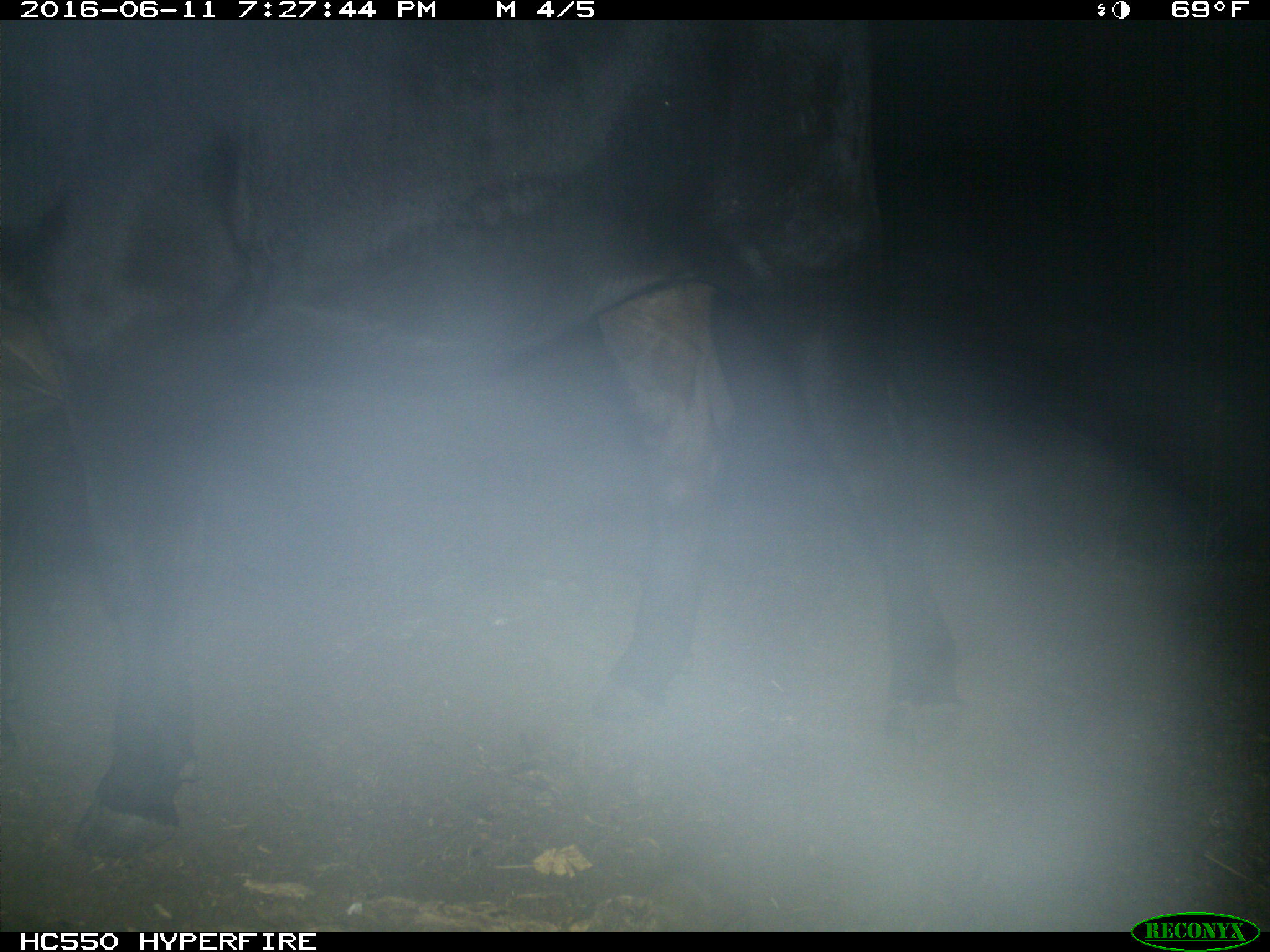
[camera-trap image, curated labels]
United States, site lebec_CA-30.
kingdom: Animalia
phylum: Chordata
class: Mammalia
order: Artiodactyla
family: Bovidae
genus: Bos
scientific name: Bos taurus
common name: domestic cow